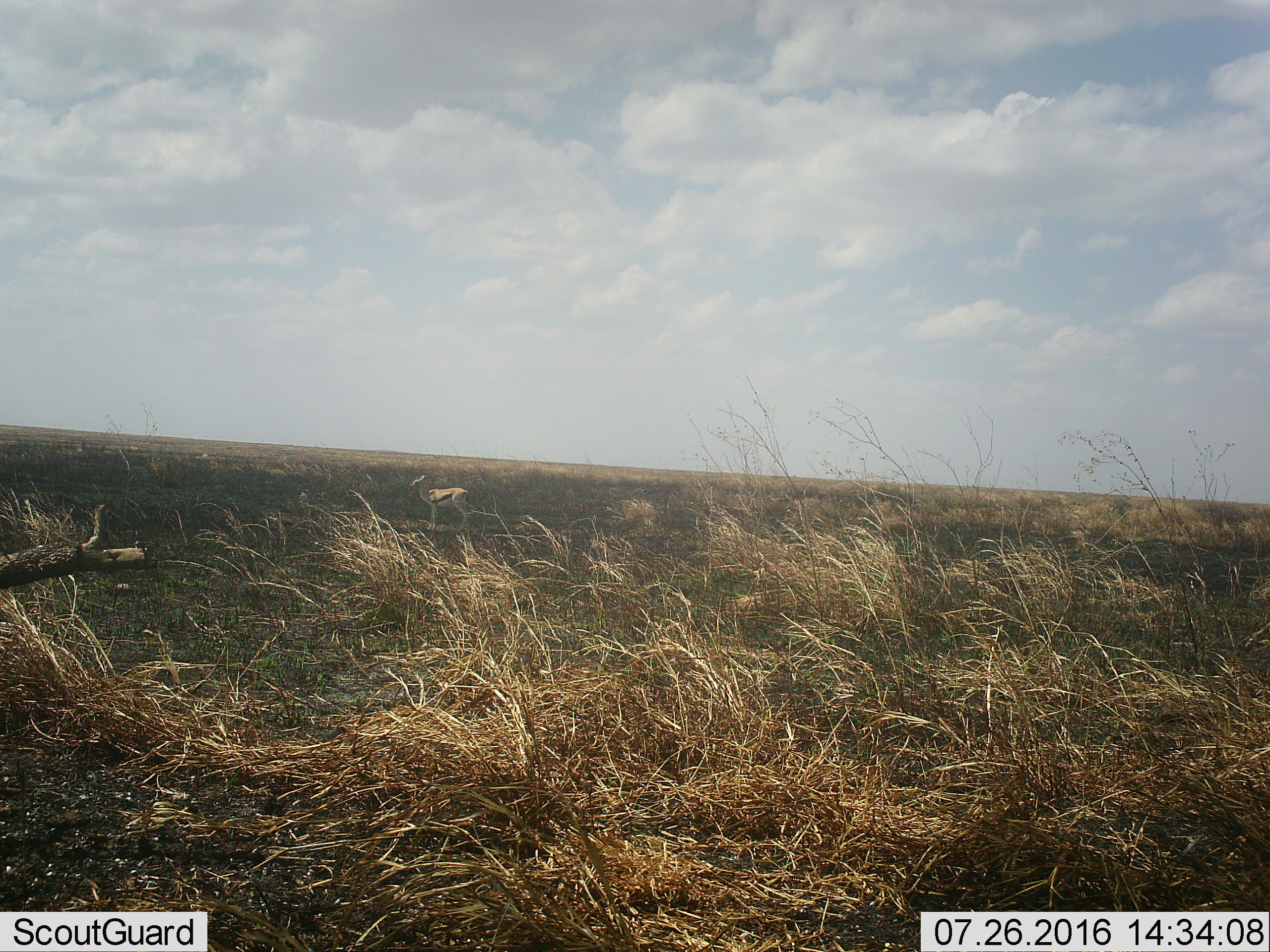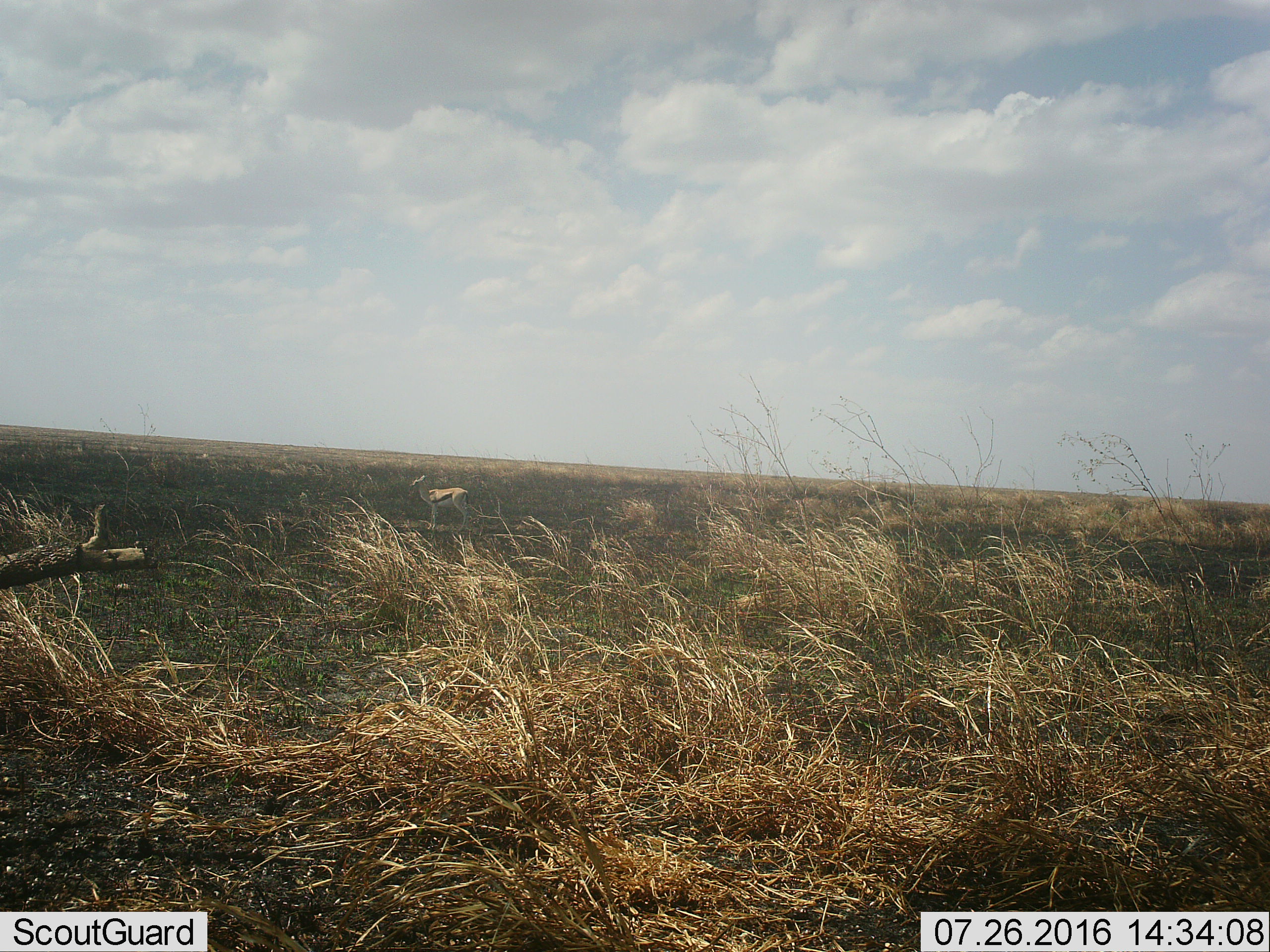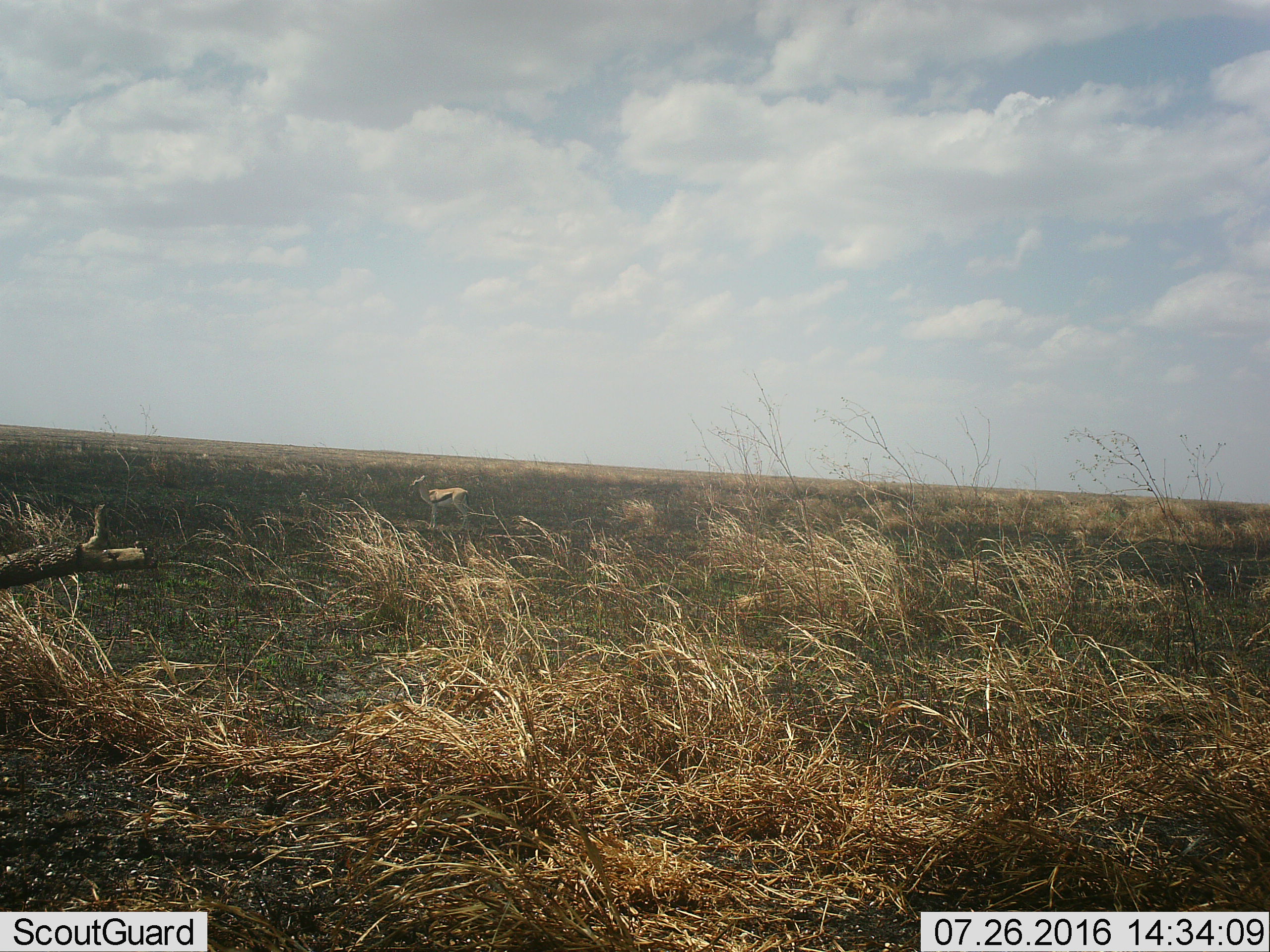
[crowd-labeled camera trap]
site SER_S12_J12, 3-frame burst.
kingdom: Animalia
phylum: Chordata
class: Mammalia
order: Artiodactyla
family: Bovidae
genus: Eudorcas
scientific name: Eudorcas thomsonii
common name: thomson's gazelle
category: gazellethomsons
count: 1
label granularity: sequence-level